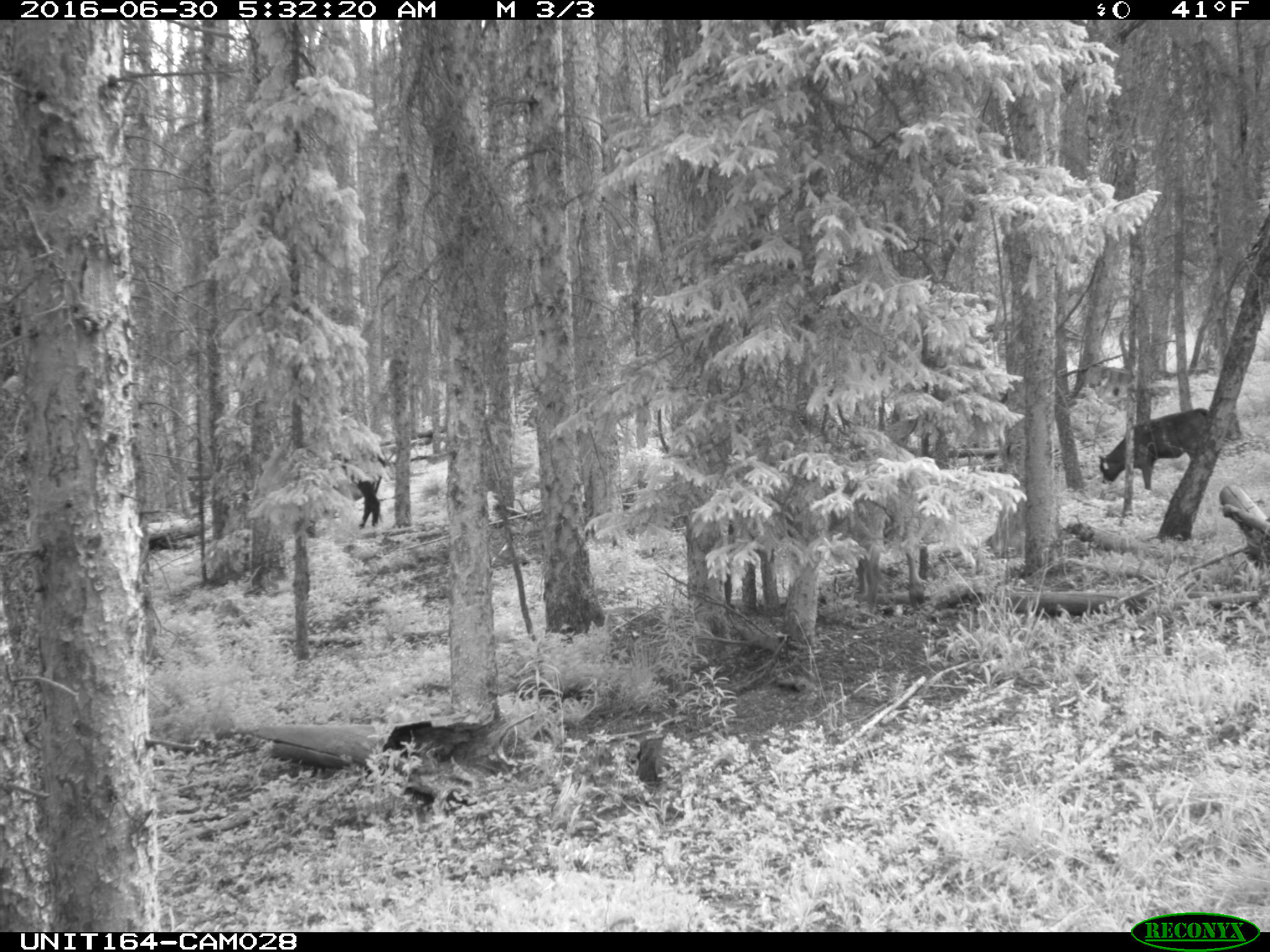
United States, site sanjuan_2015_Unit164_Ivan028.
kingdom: Animalia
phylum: Chordata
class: Mammalia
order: Artiodactyla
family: Bovidae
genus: Bos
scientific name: Bos taurus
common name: domestic cow